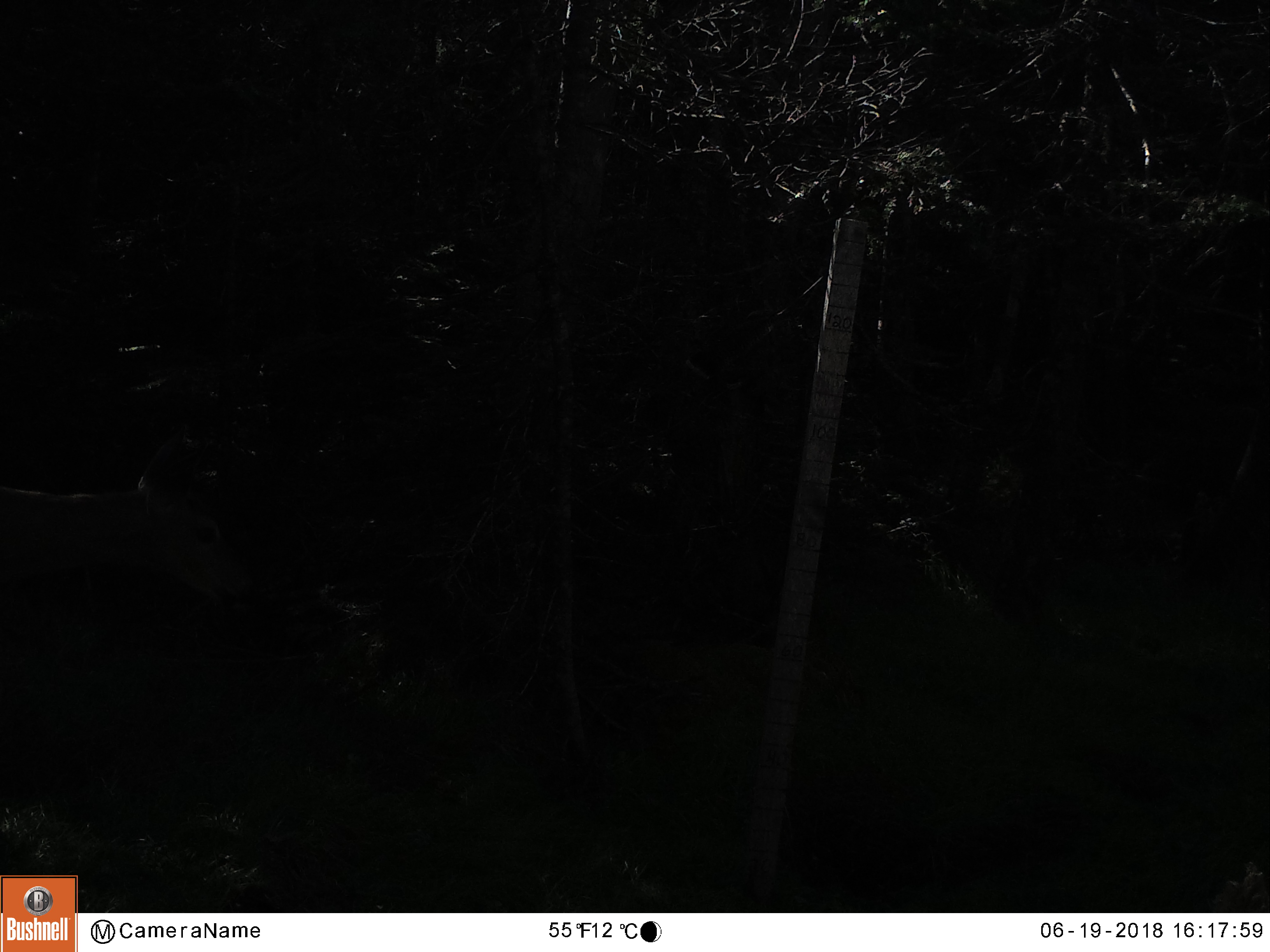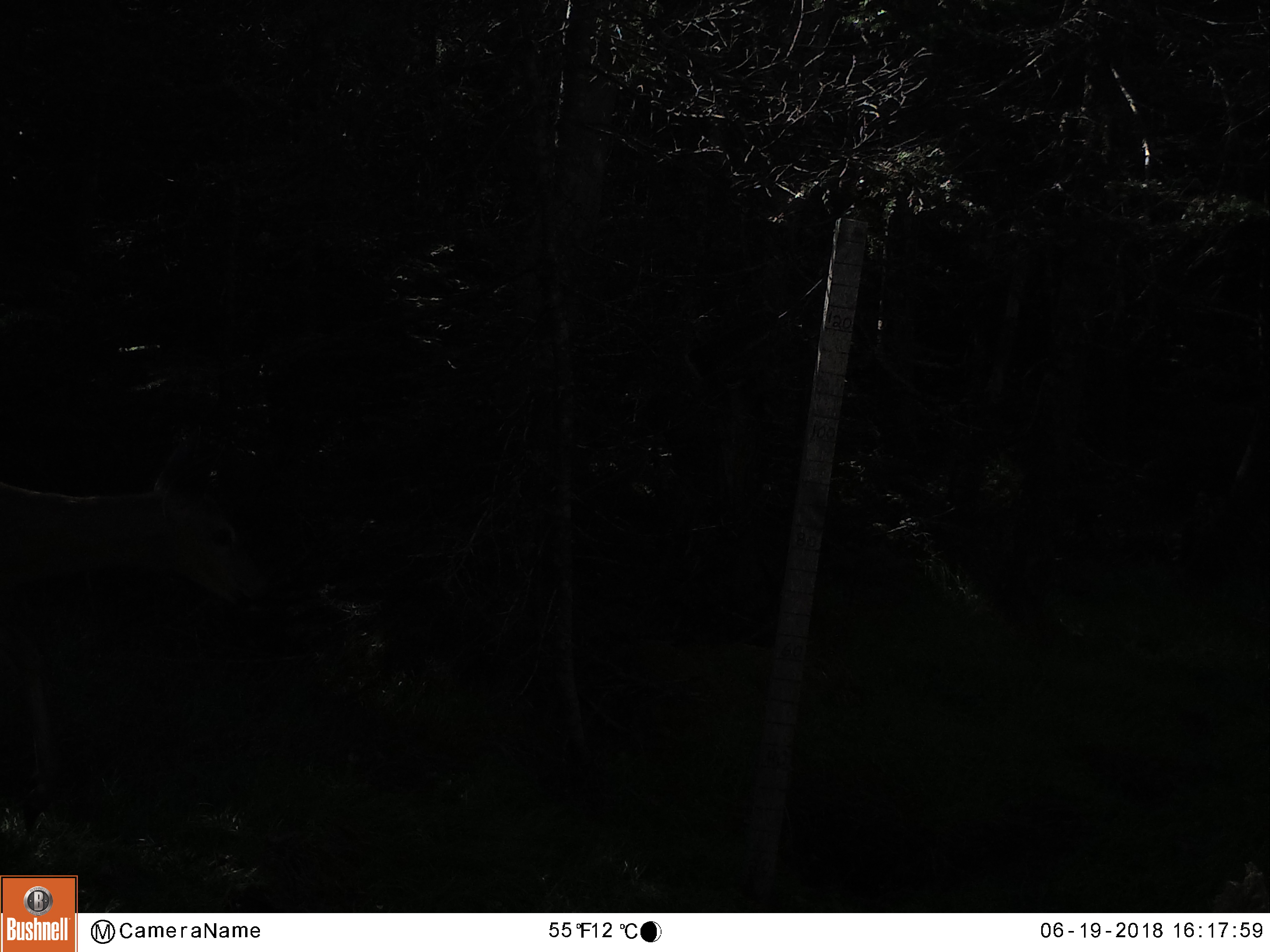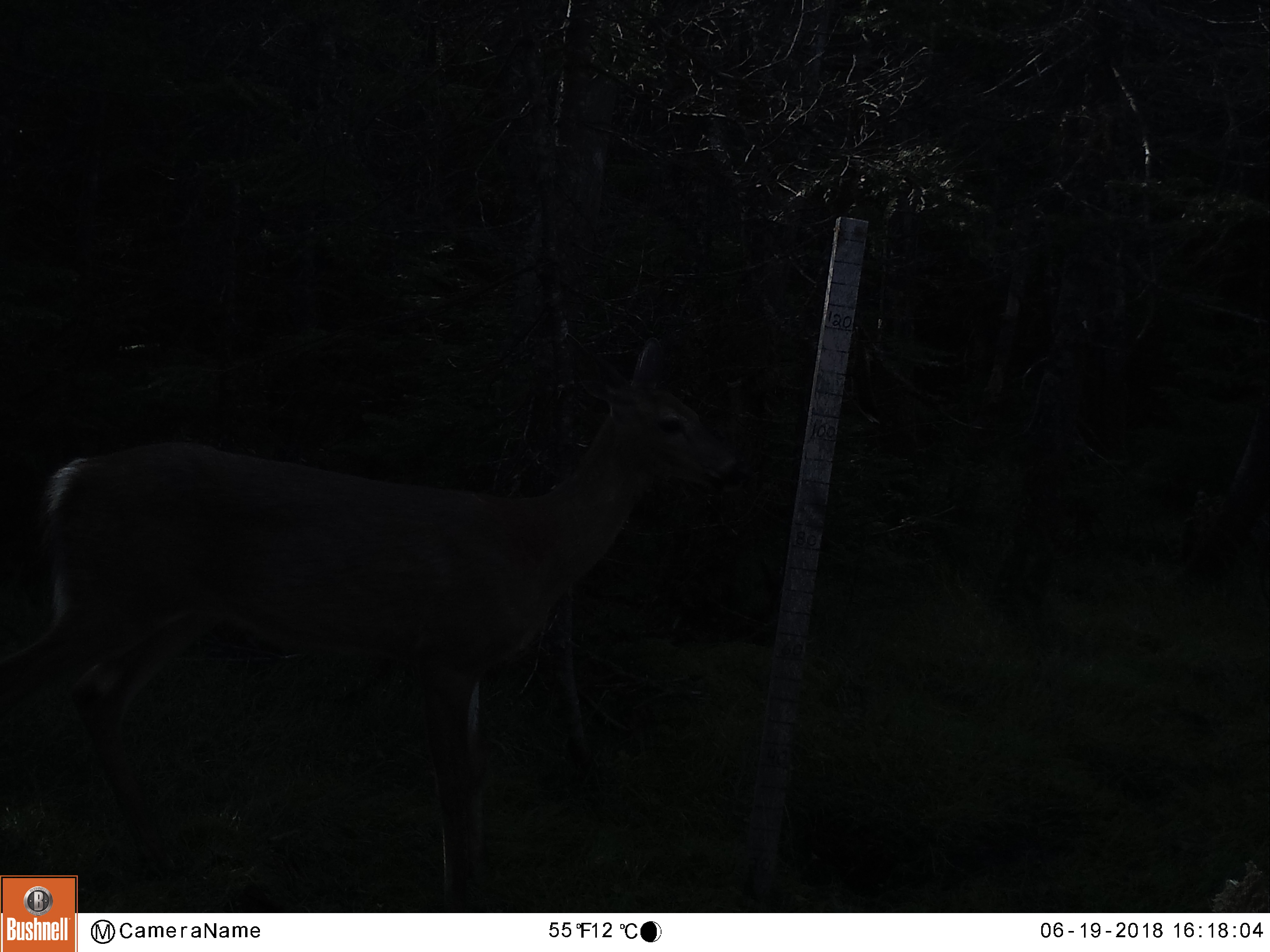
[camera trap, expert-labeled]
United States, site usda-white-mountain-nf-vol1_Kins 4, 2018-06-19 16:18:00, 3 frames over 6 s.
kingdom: Animalia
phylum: Chordata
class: Mammalia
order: Artiodactyla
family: Cervidae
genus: Odocoileus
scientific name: Odocoileus virginianus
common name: white-tailed deer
White-tailed deer (Odocoileus virginianus).